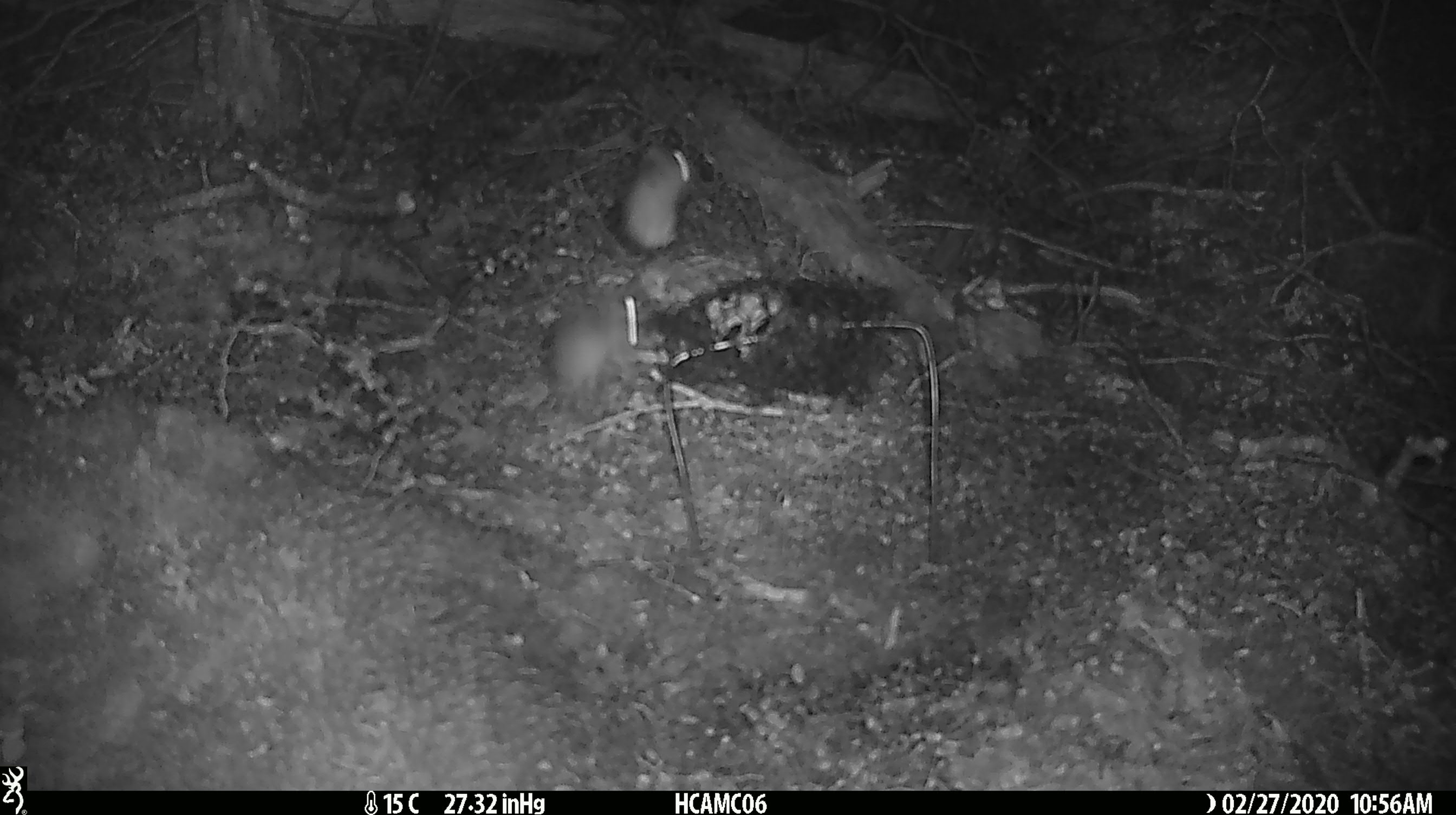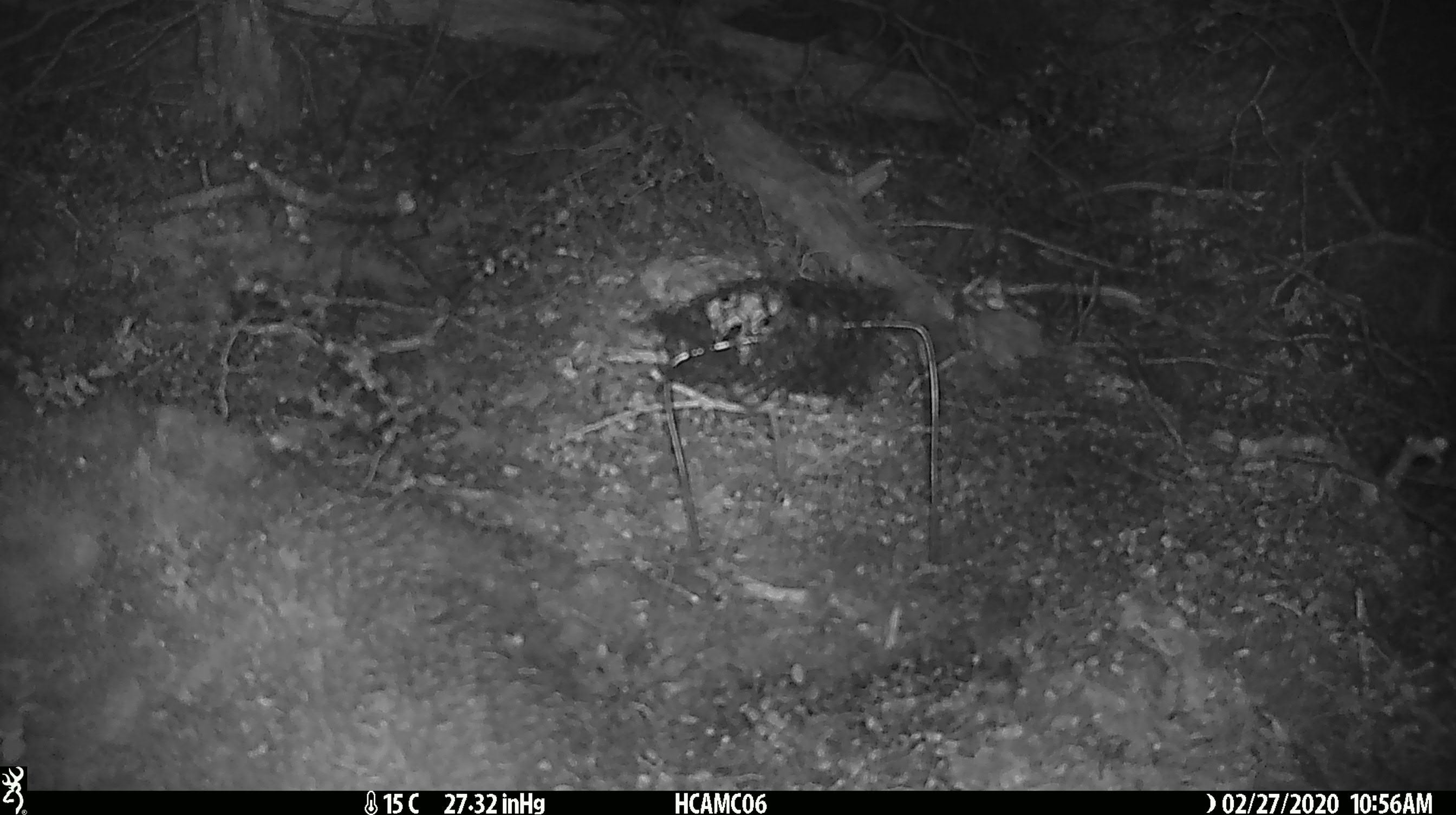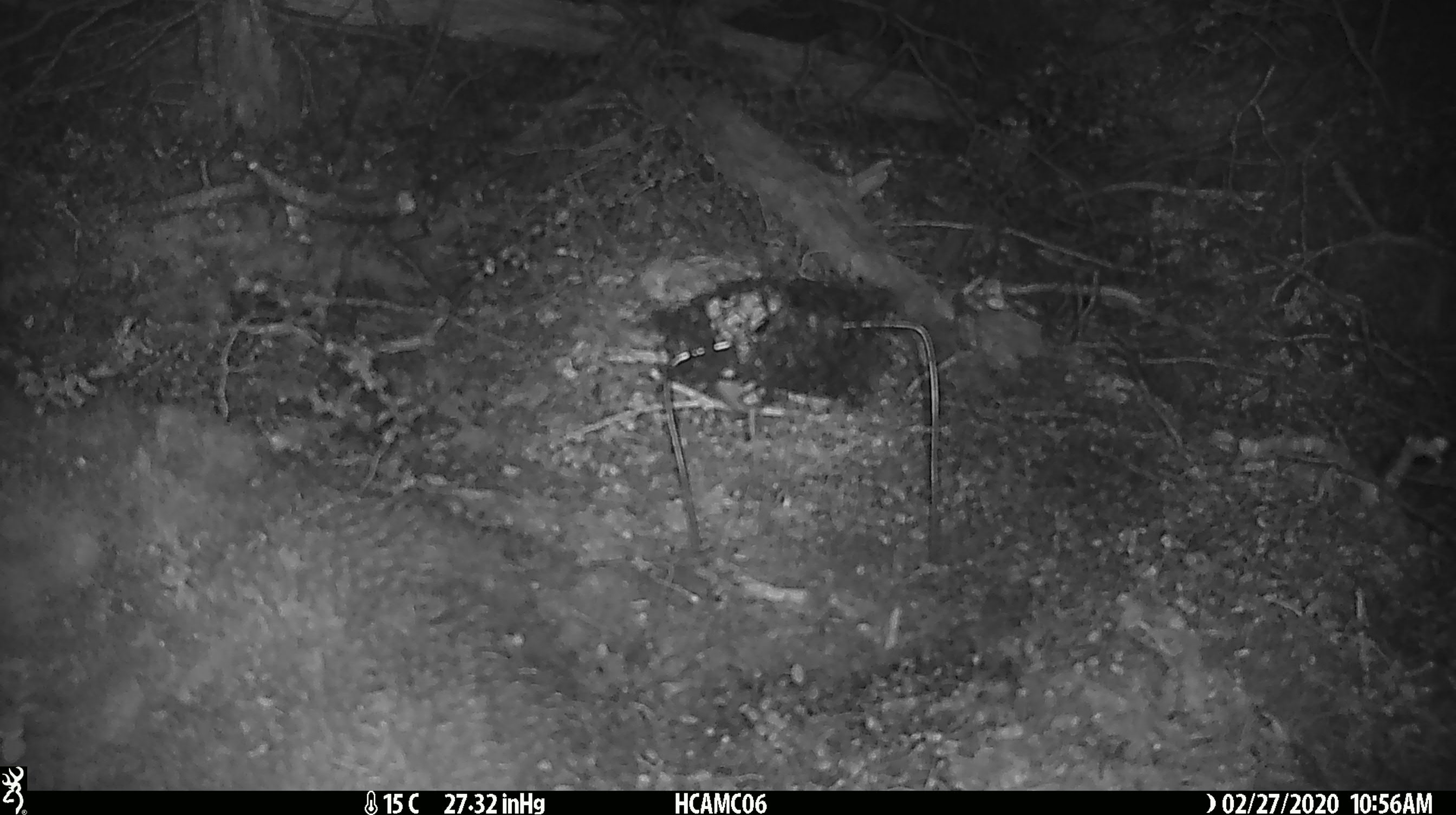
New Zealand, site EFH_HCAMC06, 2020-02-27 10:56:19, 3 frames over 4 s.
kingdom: Animalia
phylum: Chordata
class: Mammalia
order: Rodentia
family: Muridae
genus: Mus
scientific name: Mus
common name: mouse